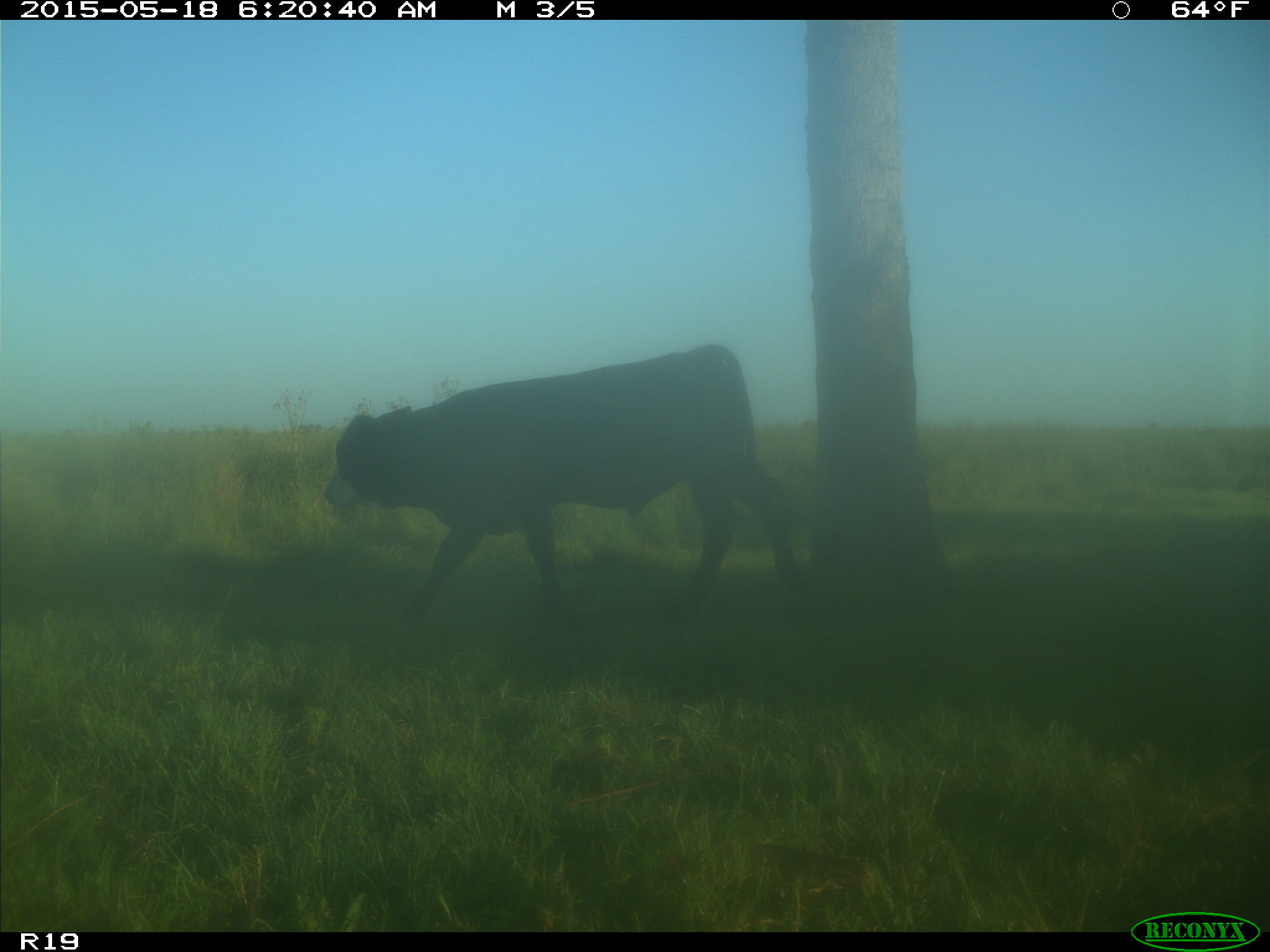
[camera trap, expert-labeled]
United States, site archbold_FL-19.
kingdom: Animalia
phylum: Chordata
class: Mammalia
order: Artiodactyla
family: Bovidae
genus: Bos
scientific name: Bos taurus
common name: domestic cow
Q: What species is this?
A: Bos taurus (domestic cow).